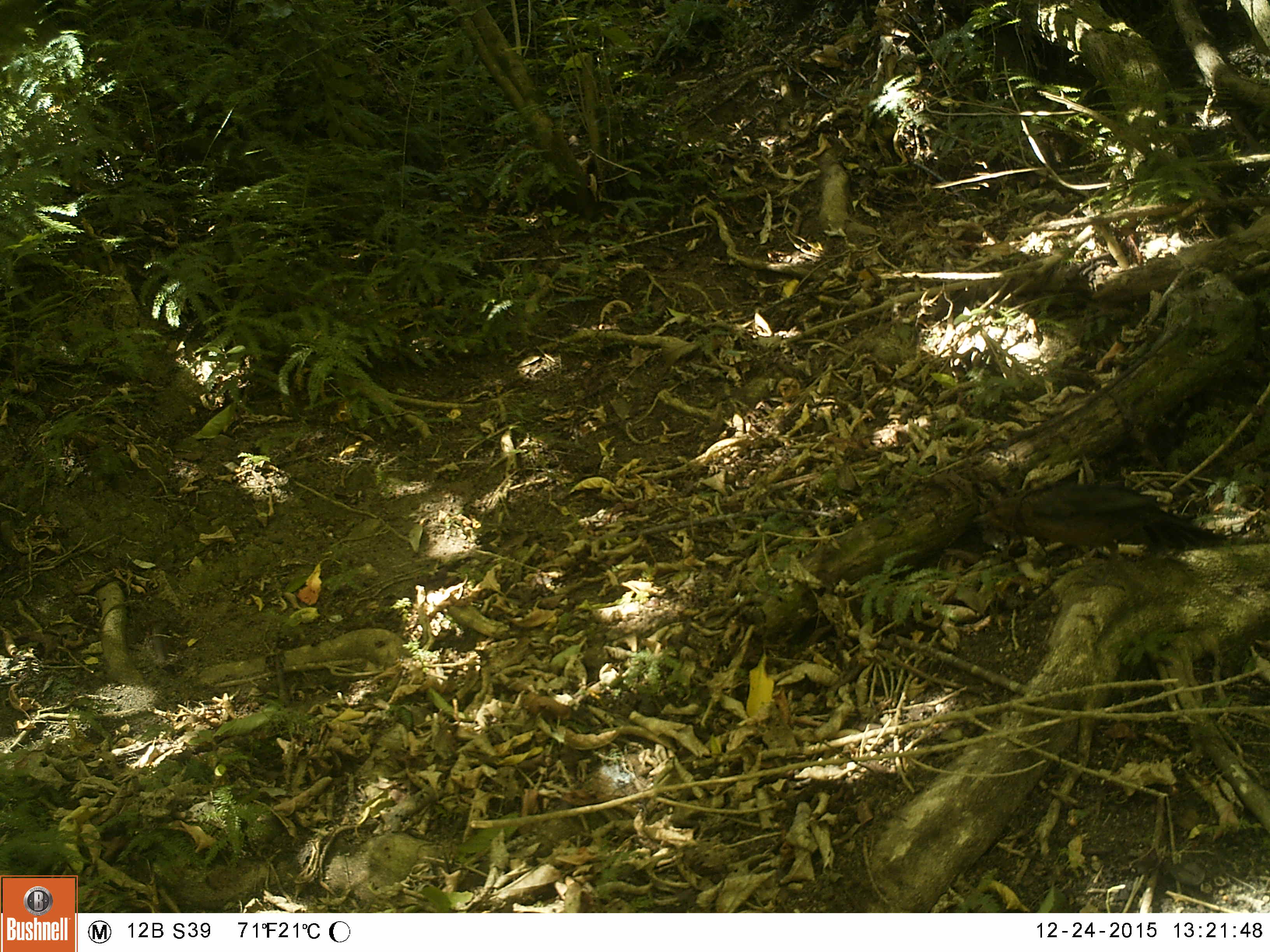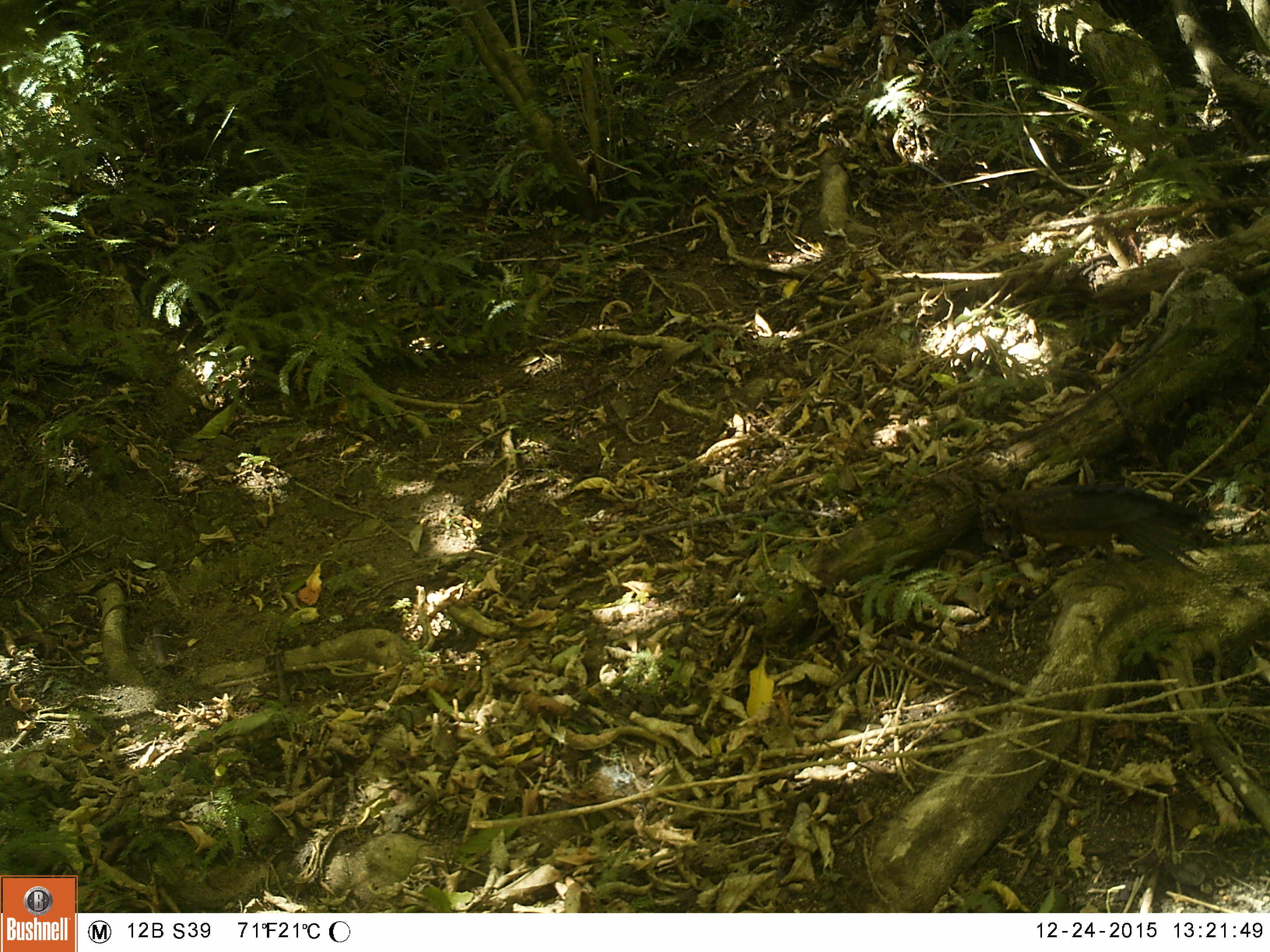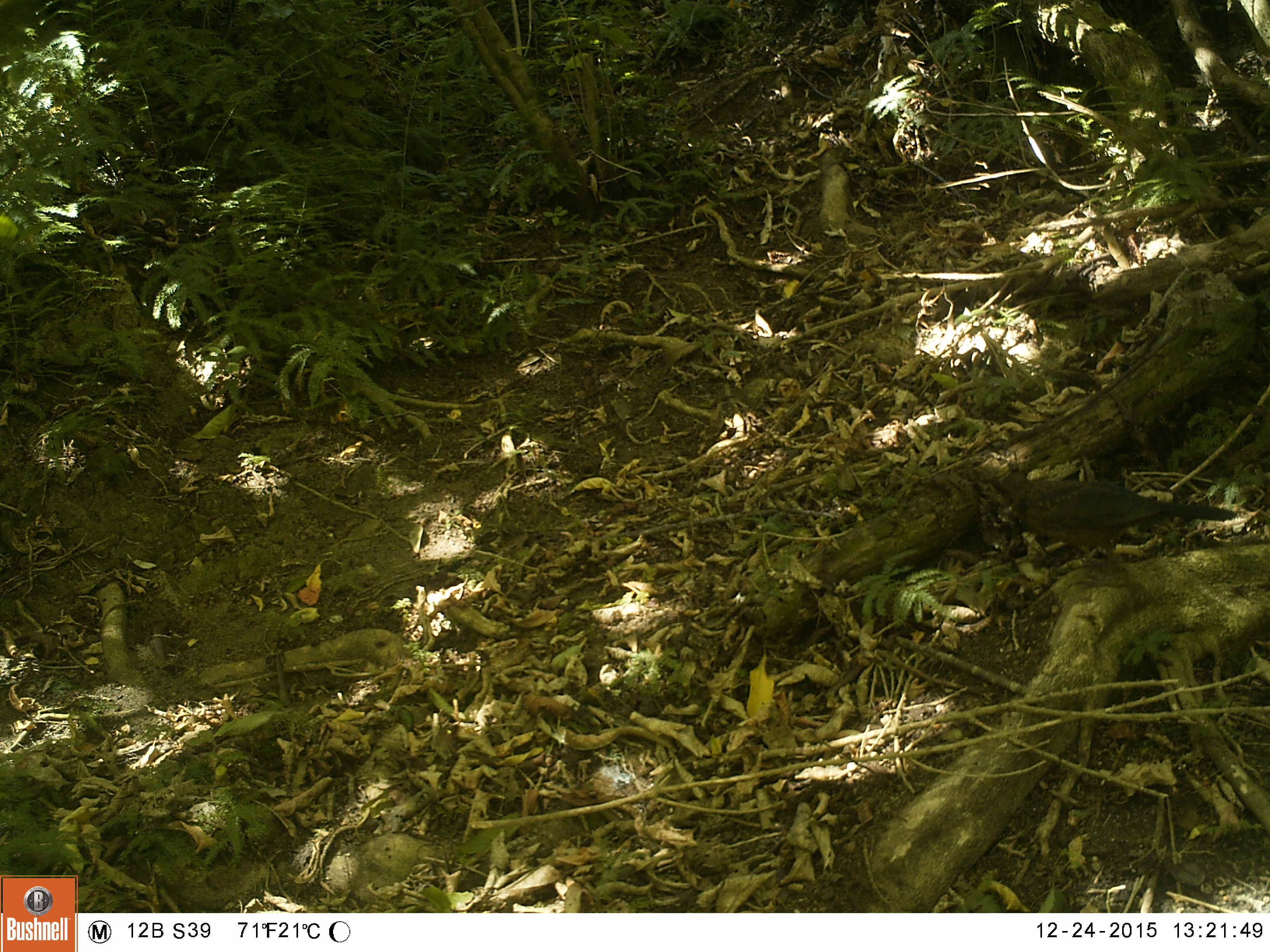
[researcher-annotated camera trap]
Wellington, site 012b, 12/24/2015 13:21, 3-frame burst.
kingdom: Animalia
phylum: Chordata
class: Aves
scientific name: Aves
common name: bird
Bird (Aves).